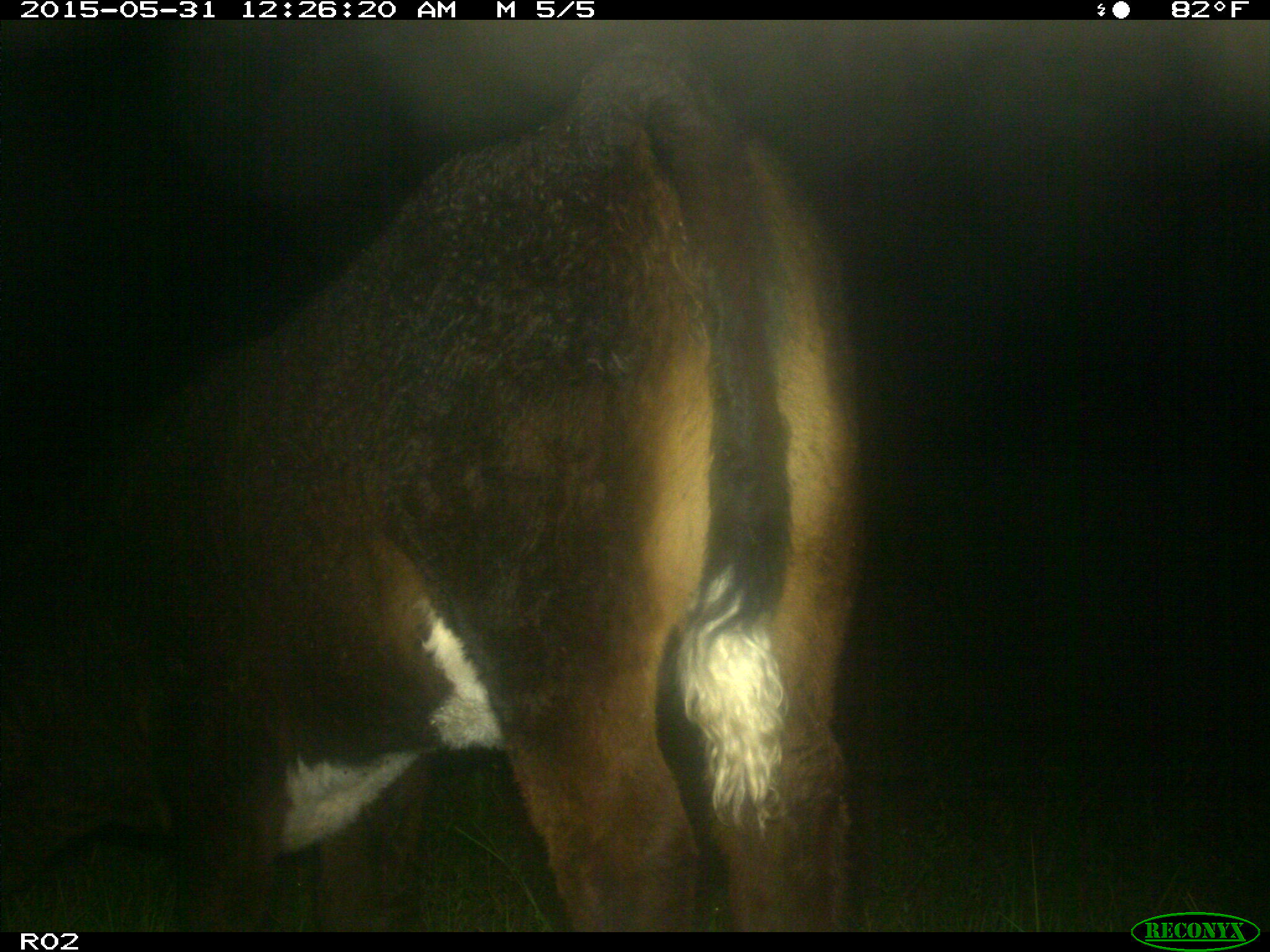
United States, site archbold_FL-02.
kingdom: Animalia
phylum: Chordata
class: Mammalia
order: Artiodactyla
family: Bovidae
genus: Bos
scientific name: Bos taurus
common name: domestic cow